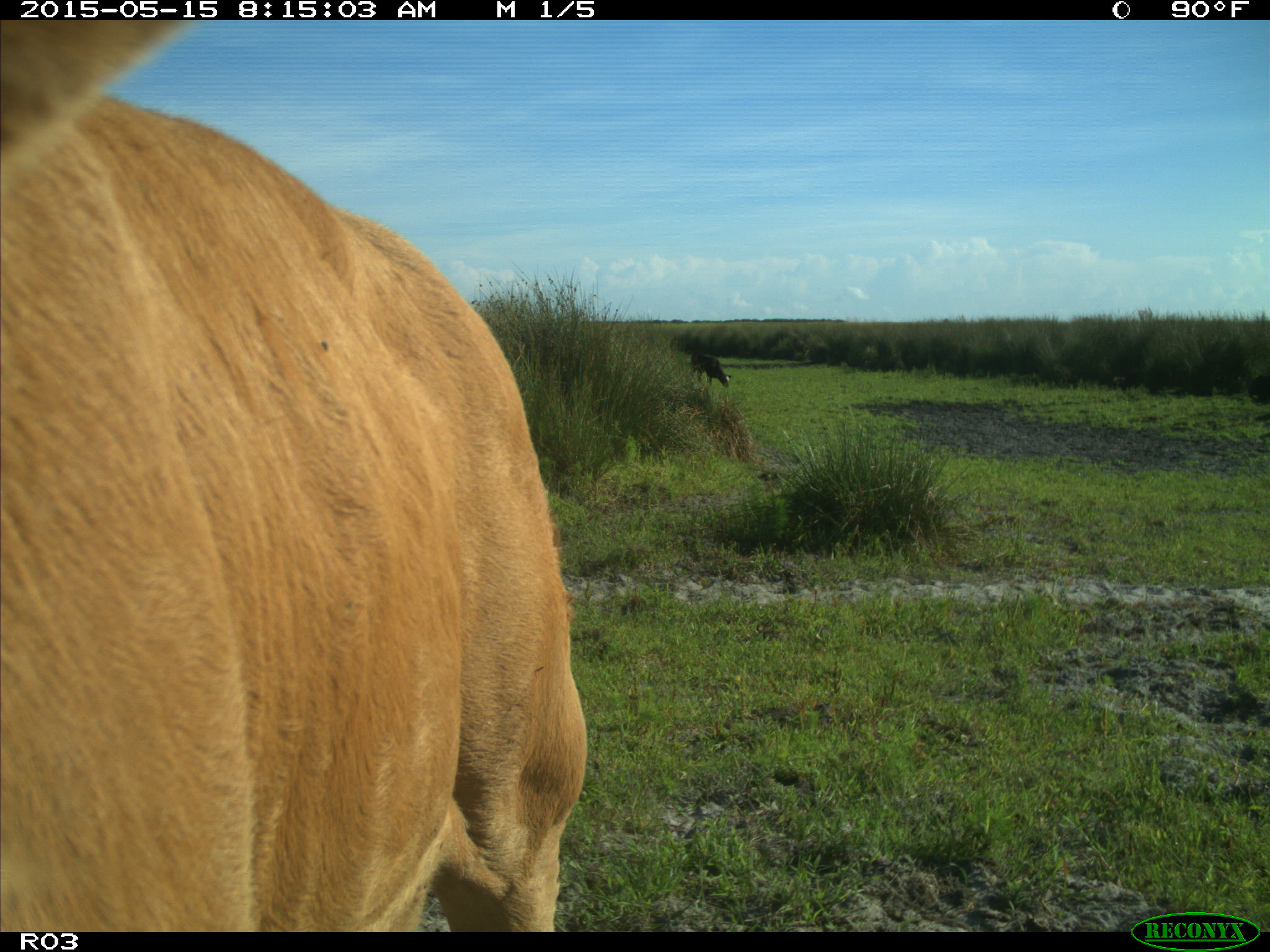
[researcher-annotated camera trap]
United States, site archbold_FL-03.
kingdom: Animalia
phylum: Chordata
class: Mammalia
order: Artiodactyla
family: Bovidae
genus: Bos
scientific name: Bos taurus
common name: domestic cow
Bos taurus (domestic cow).